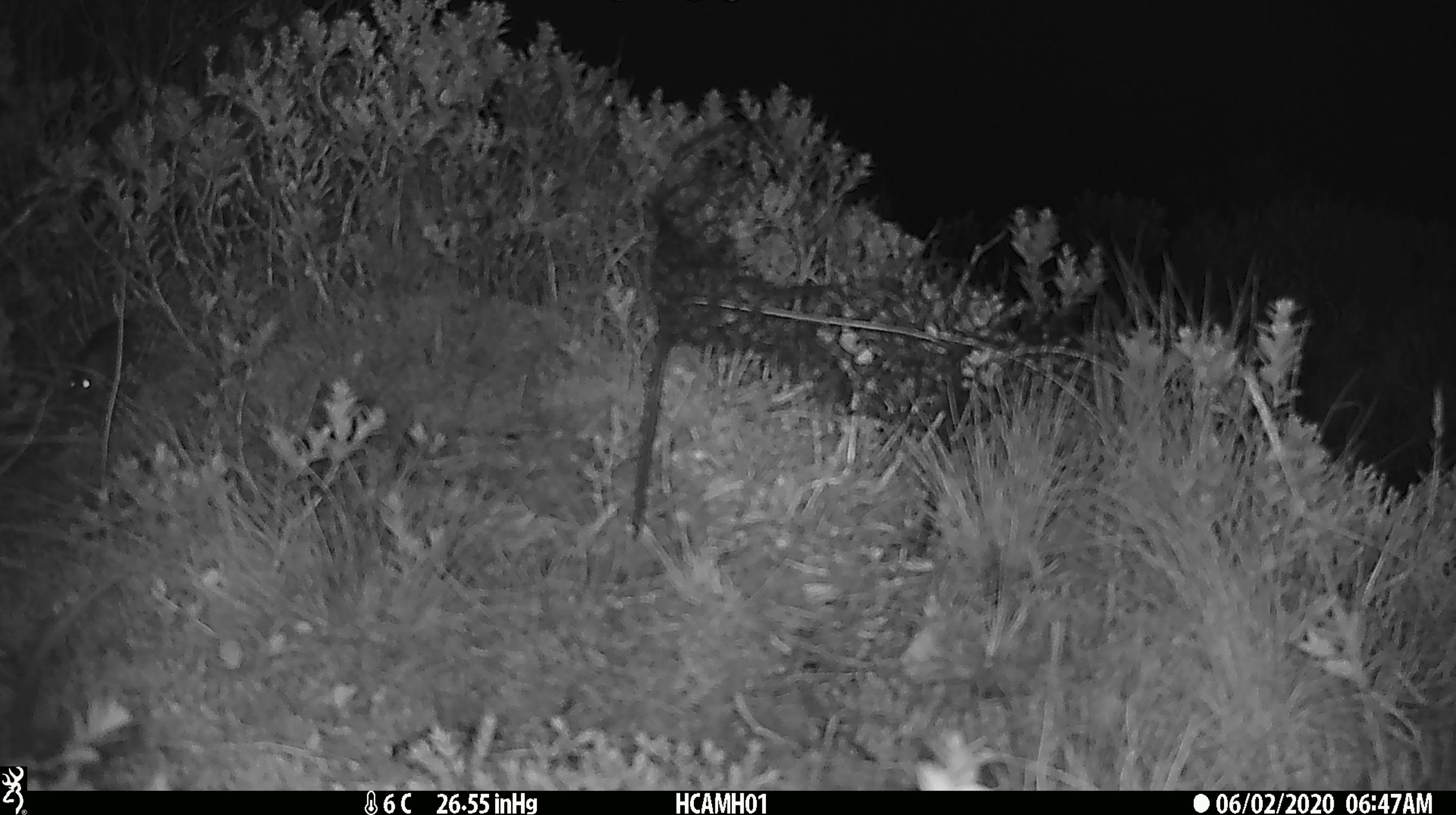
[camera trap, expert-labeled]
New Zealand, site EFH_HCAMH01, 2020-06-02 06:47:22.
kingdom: Animalia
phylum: Chordata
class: Mammalia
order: Rodentia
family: Muridae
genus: Mus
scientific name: Mus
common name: mouse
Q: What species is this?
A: Mouse (Mus).